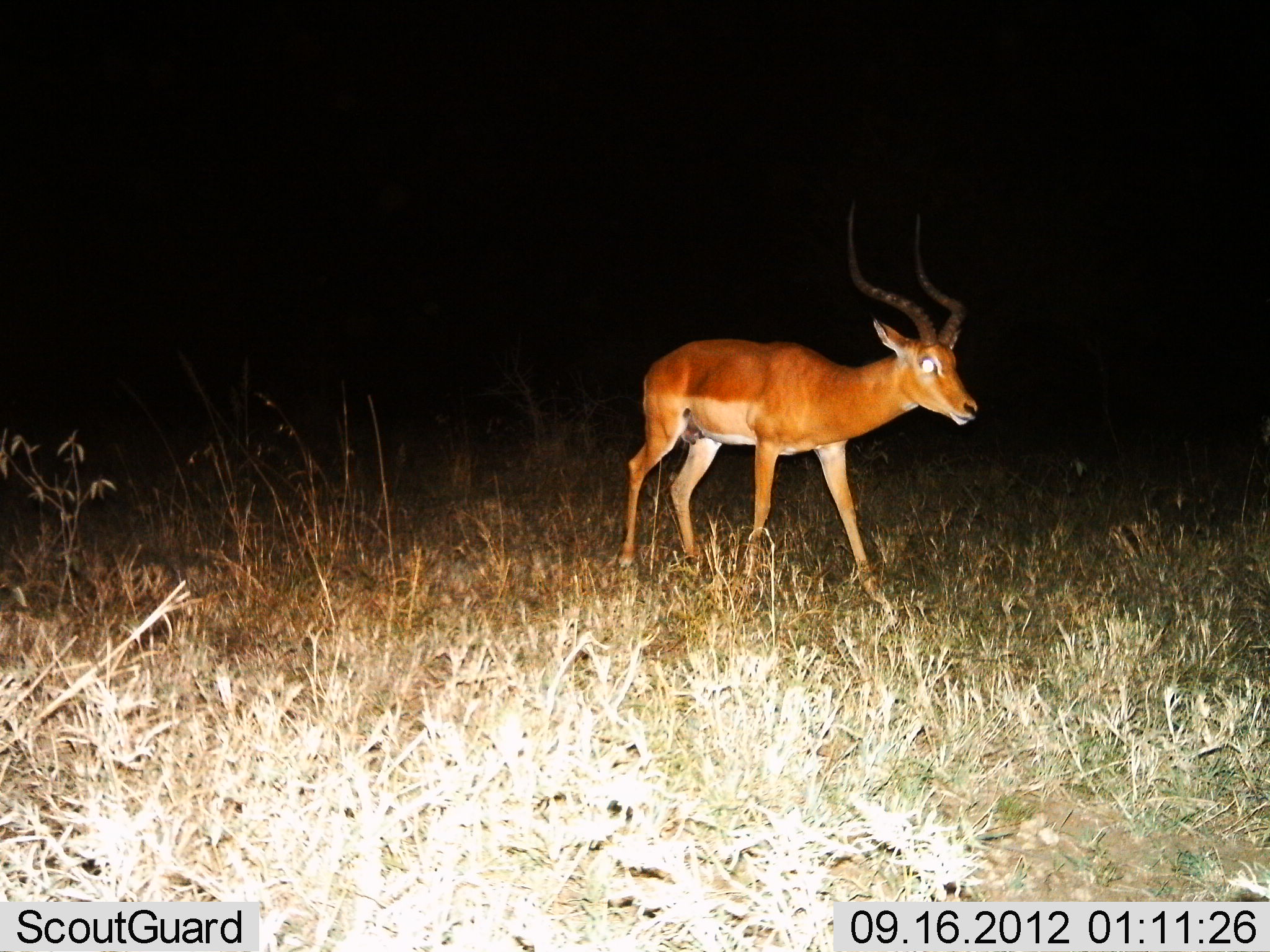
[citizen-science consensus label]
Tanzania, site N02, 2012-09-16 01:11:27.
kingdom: Animalia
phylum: Chordata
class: Mammalia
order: Artiodactyla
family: Bovidae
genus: Aepyceros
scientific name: Aepyceros melampus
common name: impala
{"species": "impala (Aepyceros melampus)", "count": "1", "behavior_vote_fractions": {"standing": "10%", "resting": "0%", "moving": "90%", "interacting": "0%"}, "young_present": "0%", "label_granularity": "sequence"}